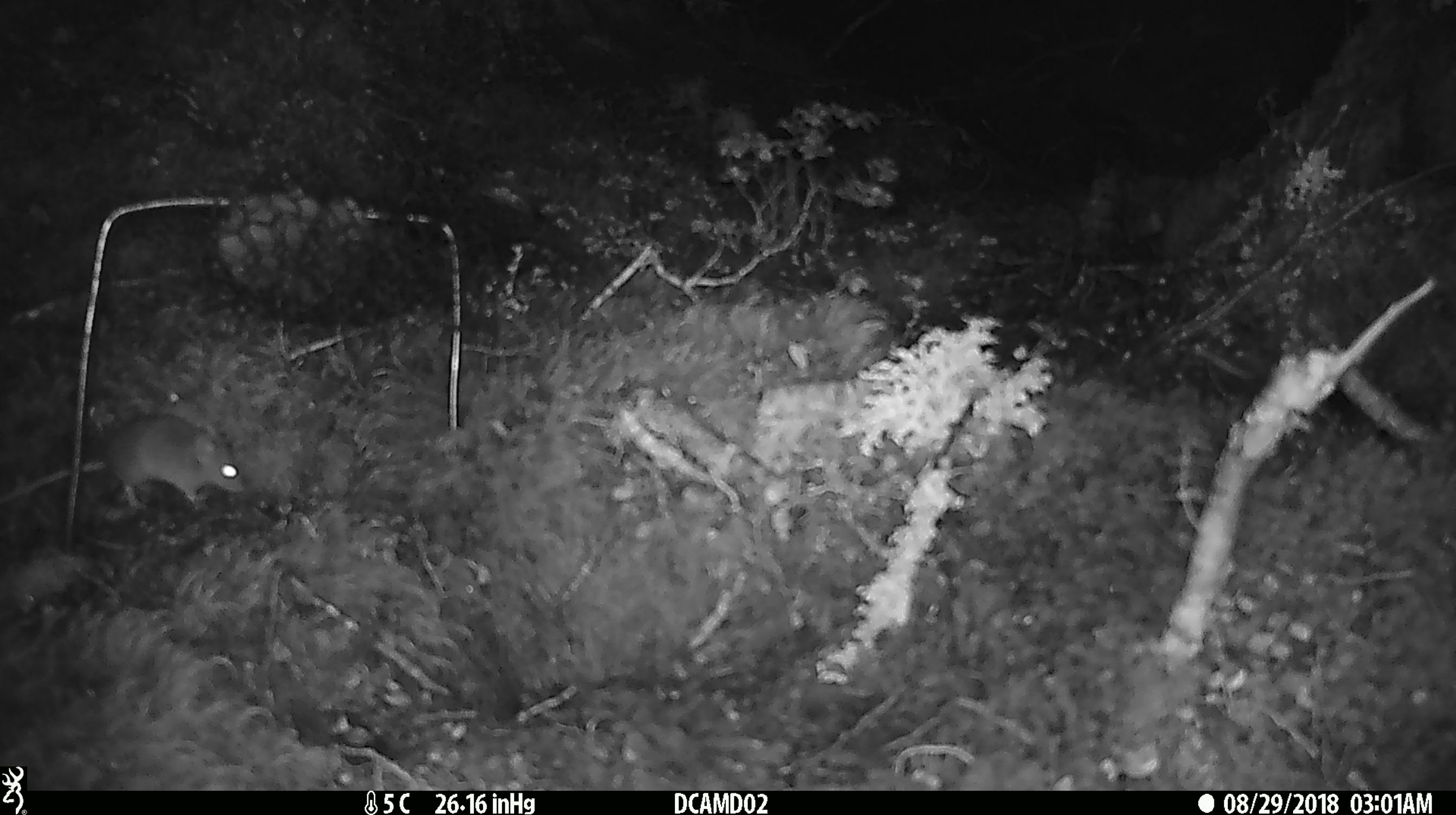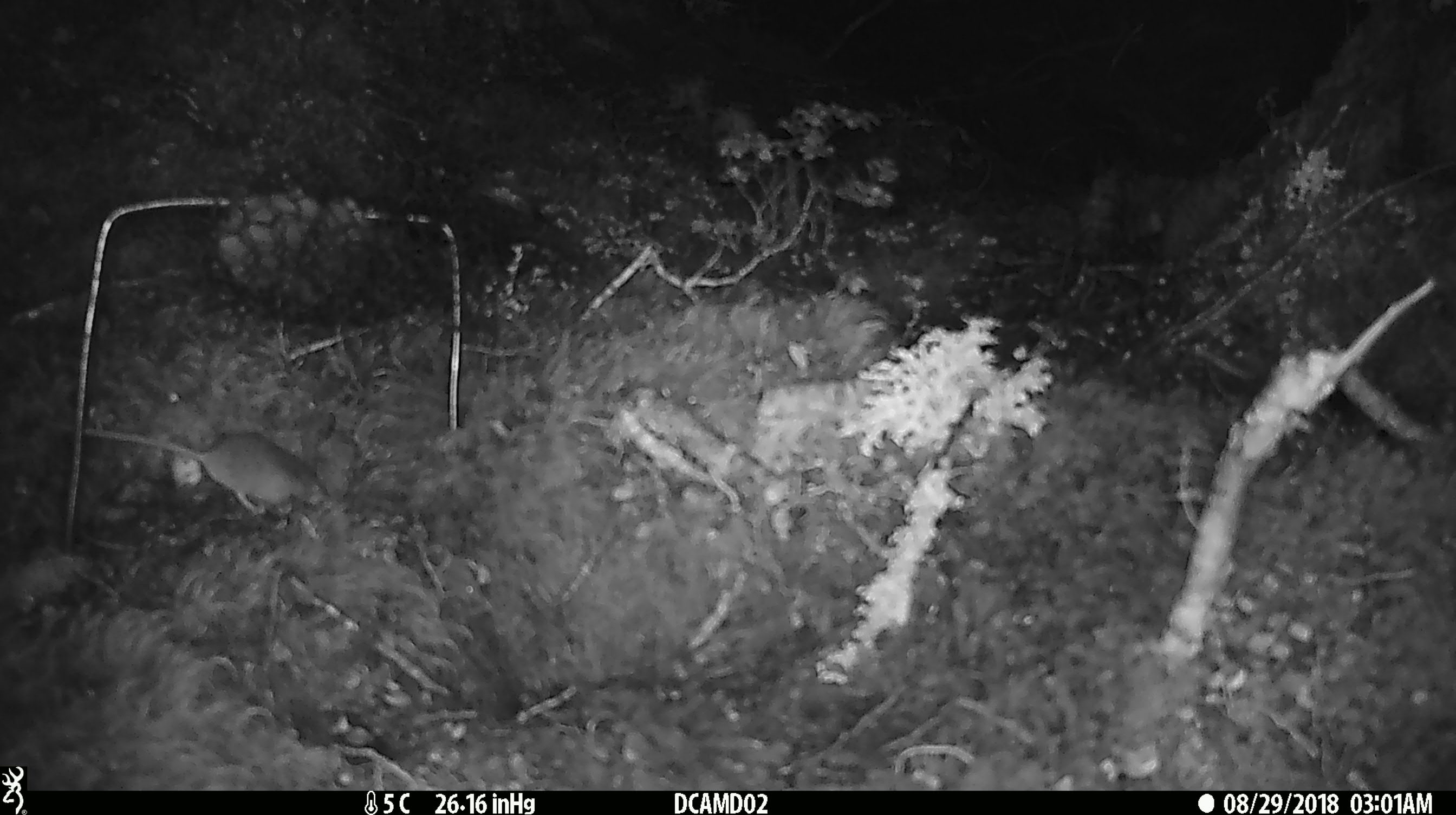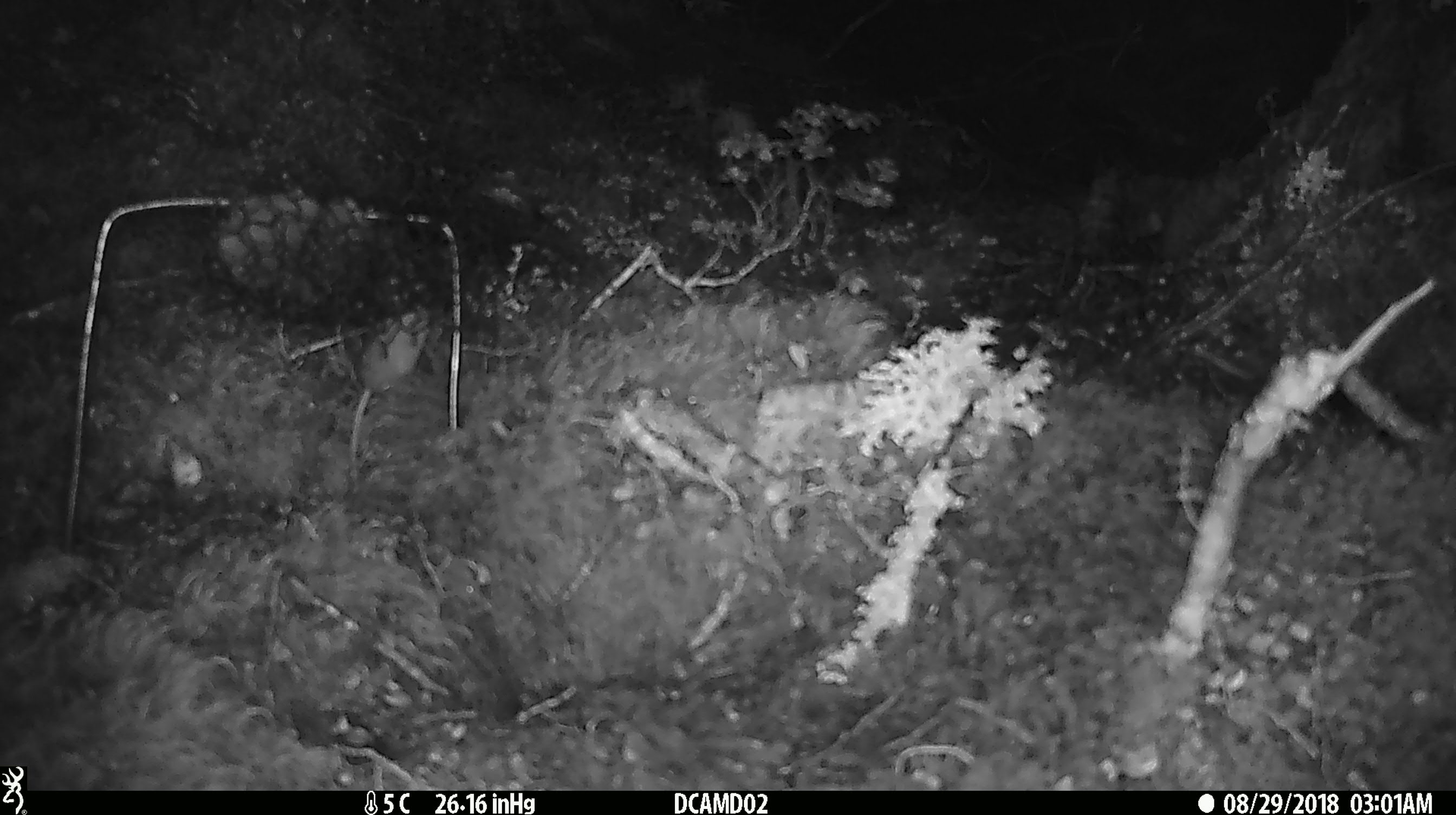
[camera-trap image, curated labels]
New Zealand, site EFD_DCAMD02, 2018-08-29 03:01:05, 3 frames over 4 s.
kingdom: Animalia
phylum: Chordata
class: Mammalia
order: Rodentia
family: Muridae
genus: Mus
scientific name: Mus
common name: mouse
Mouse (Mus).